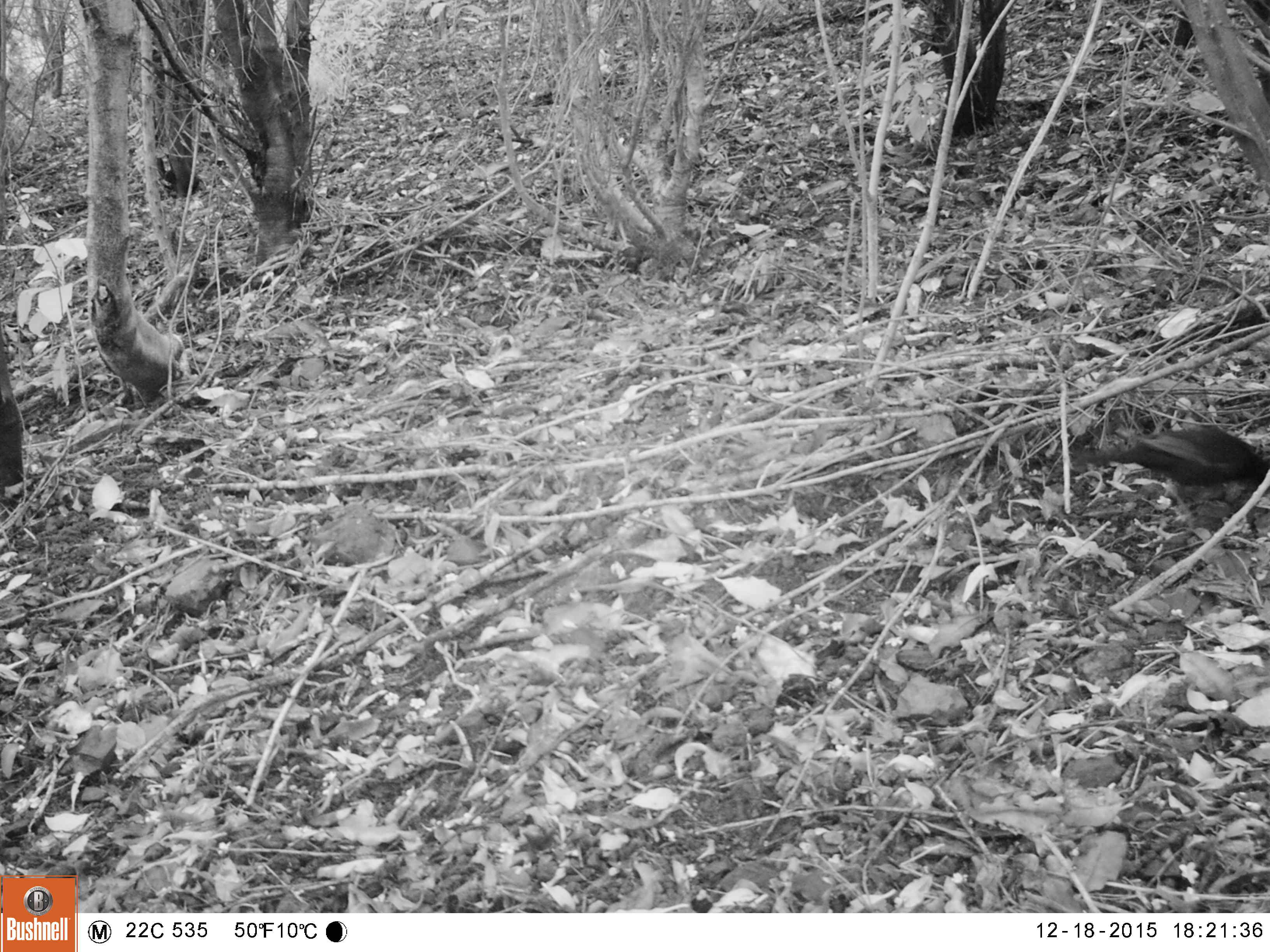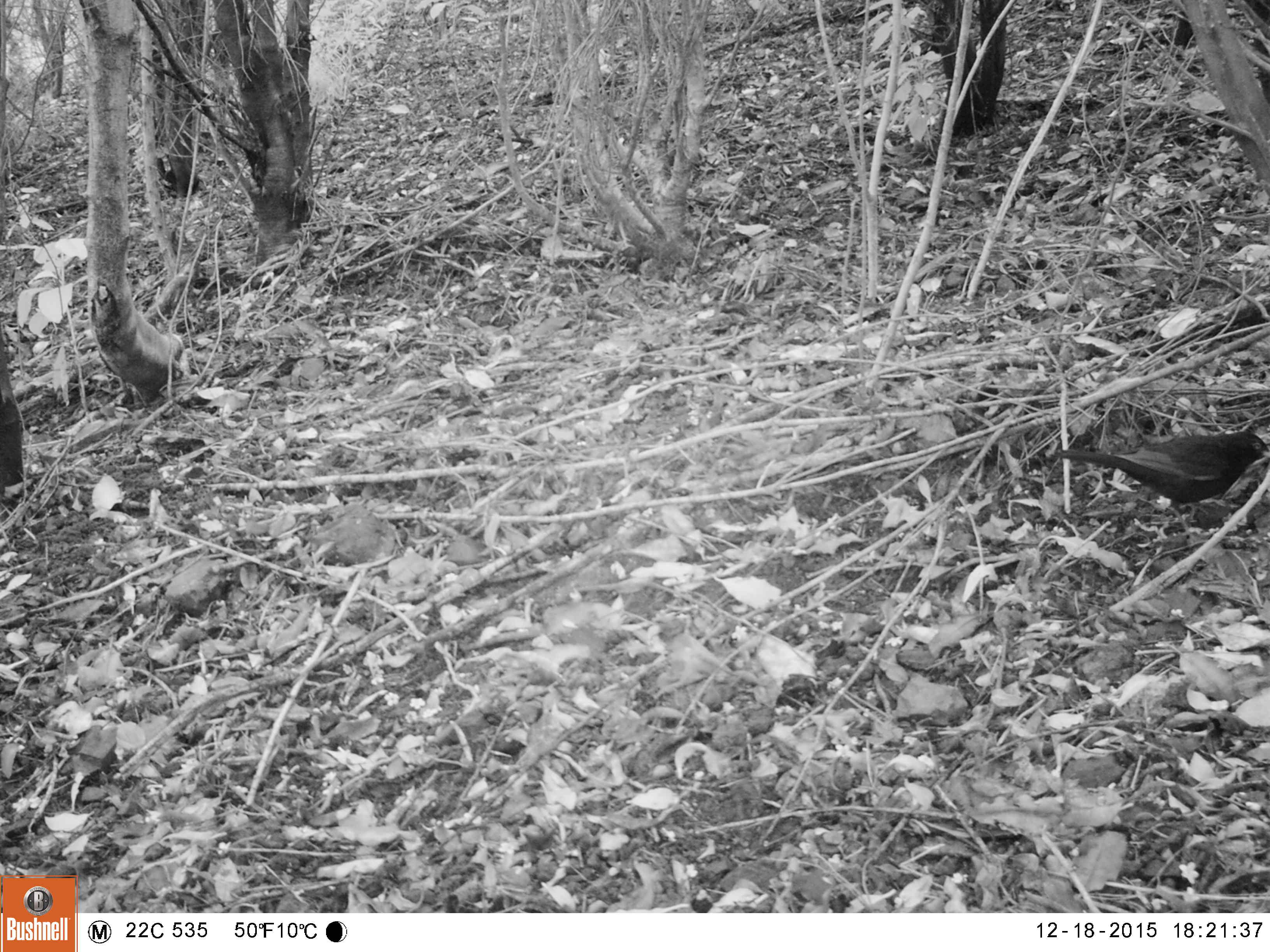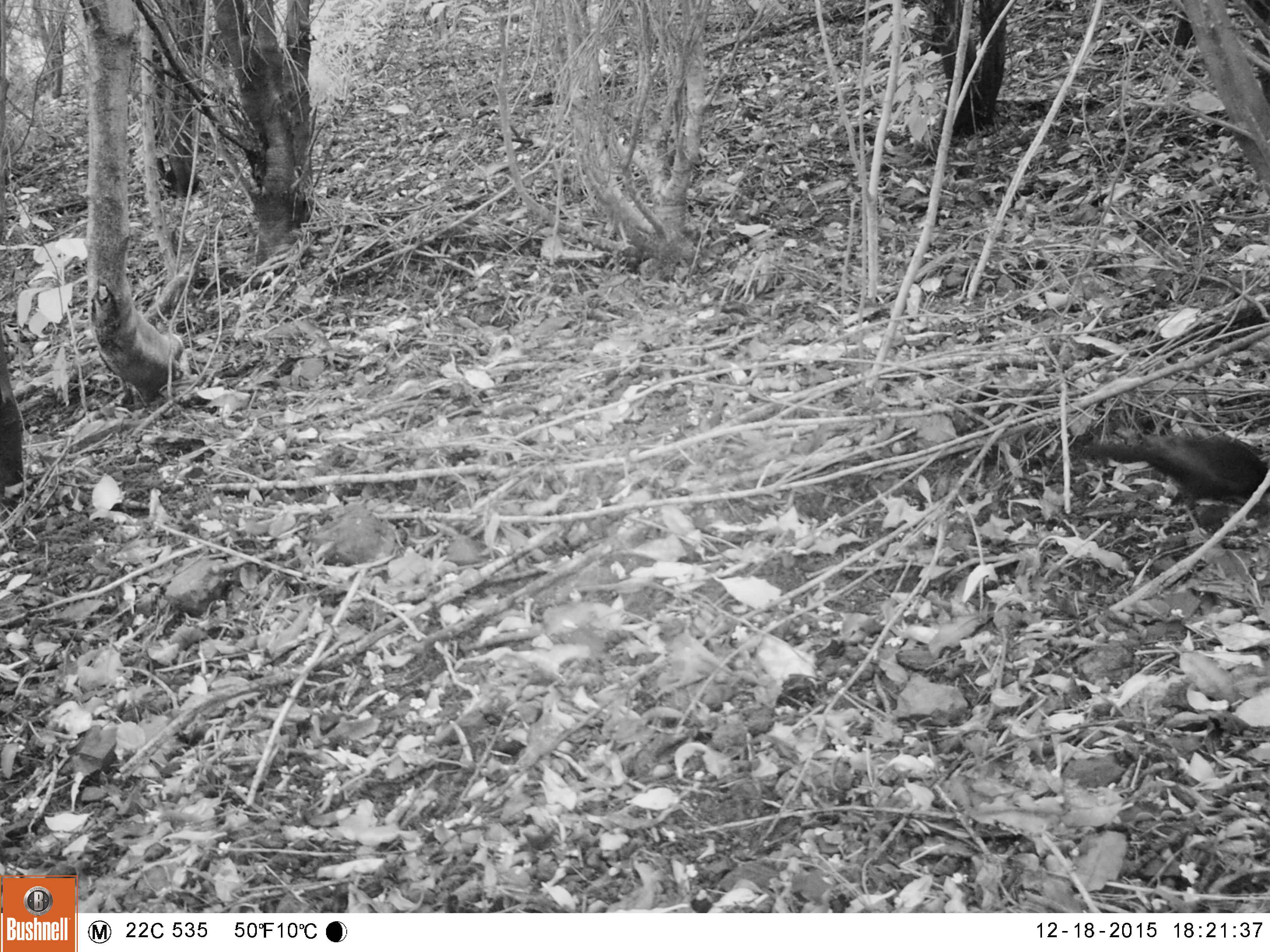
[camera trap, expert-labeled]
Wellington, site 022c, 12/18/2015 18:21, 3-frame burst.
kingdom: Animalia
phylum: Chordata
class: Aves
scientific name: Aves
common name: bird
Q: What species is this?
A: Bird (Aves).